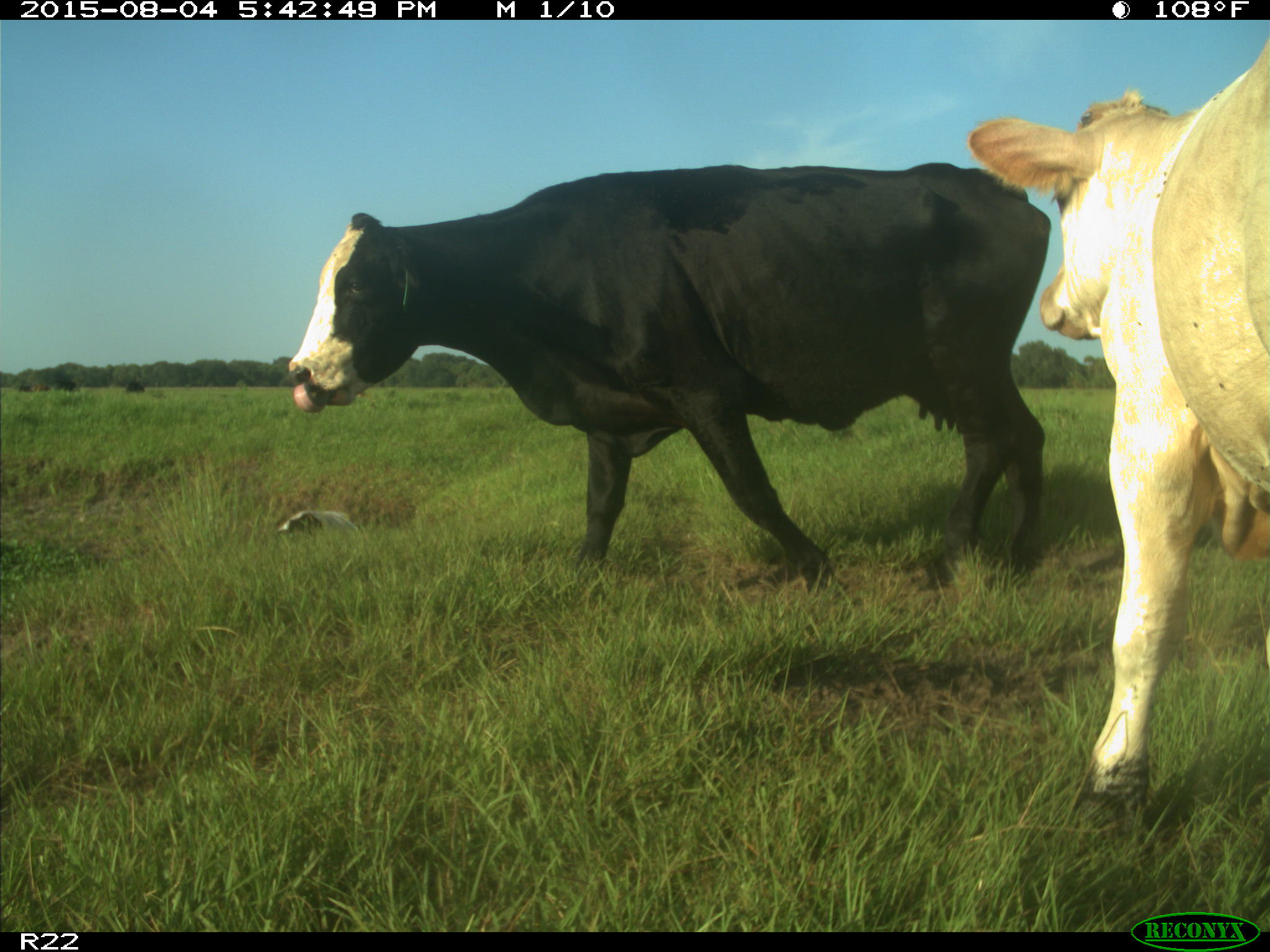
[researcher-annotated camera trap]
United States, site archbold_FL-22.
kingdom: Animalia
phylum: Chordata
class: Mammalia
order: Artiodactyla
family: Bovidae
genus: Bos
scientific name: Bos taurus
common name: domestic cow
Bos taurus (domestic cow).